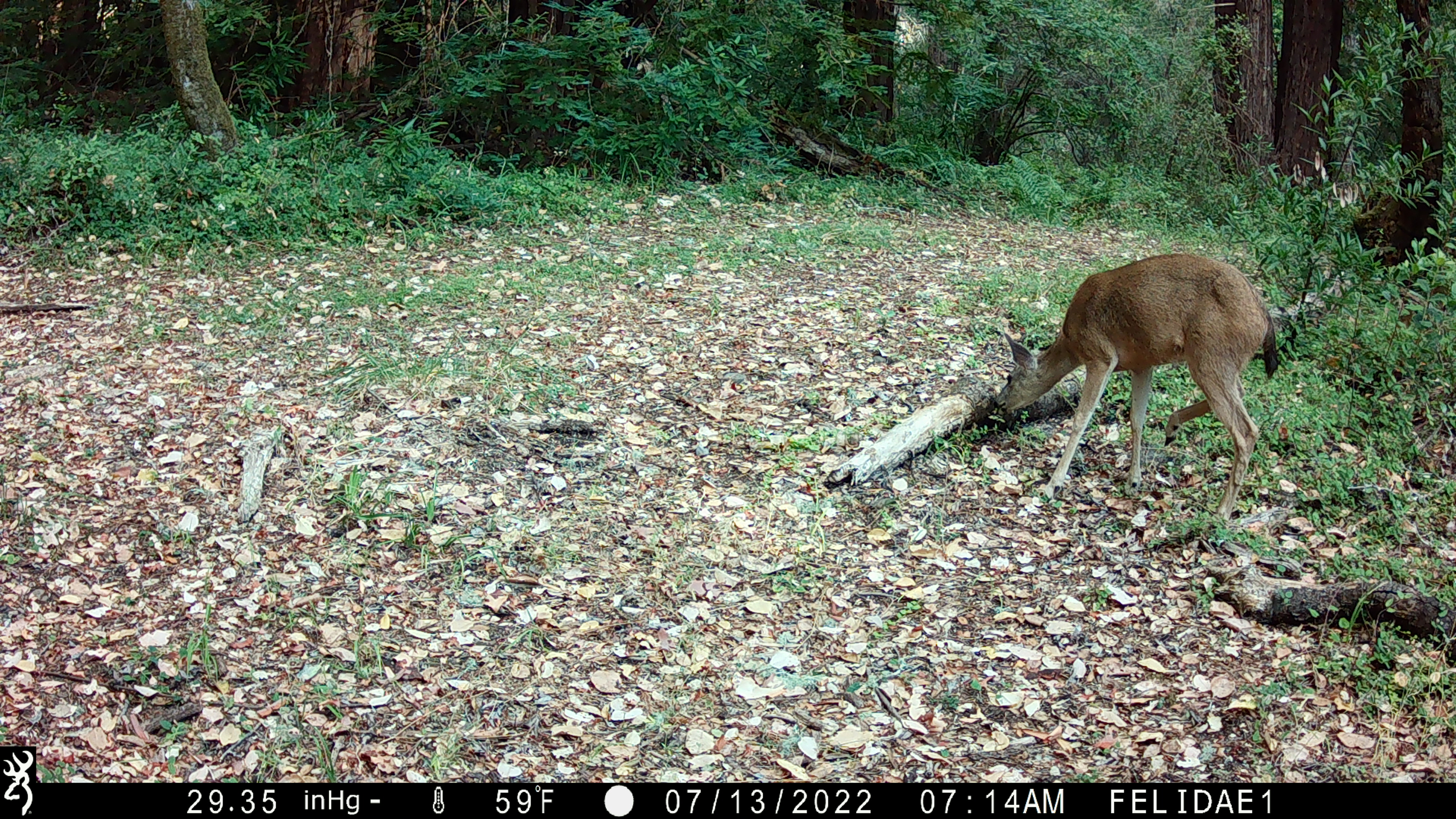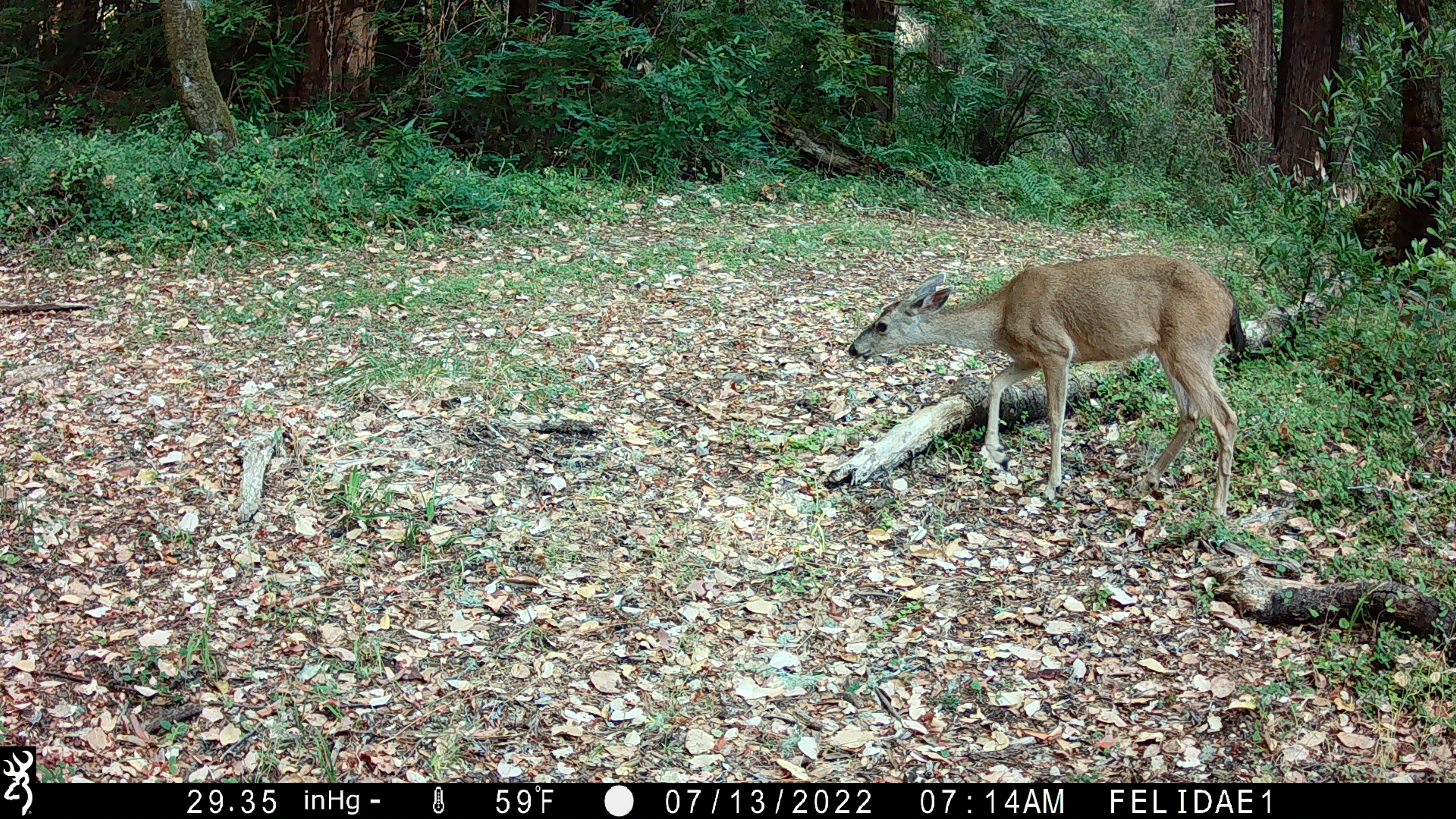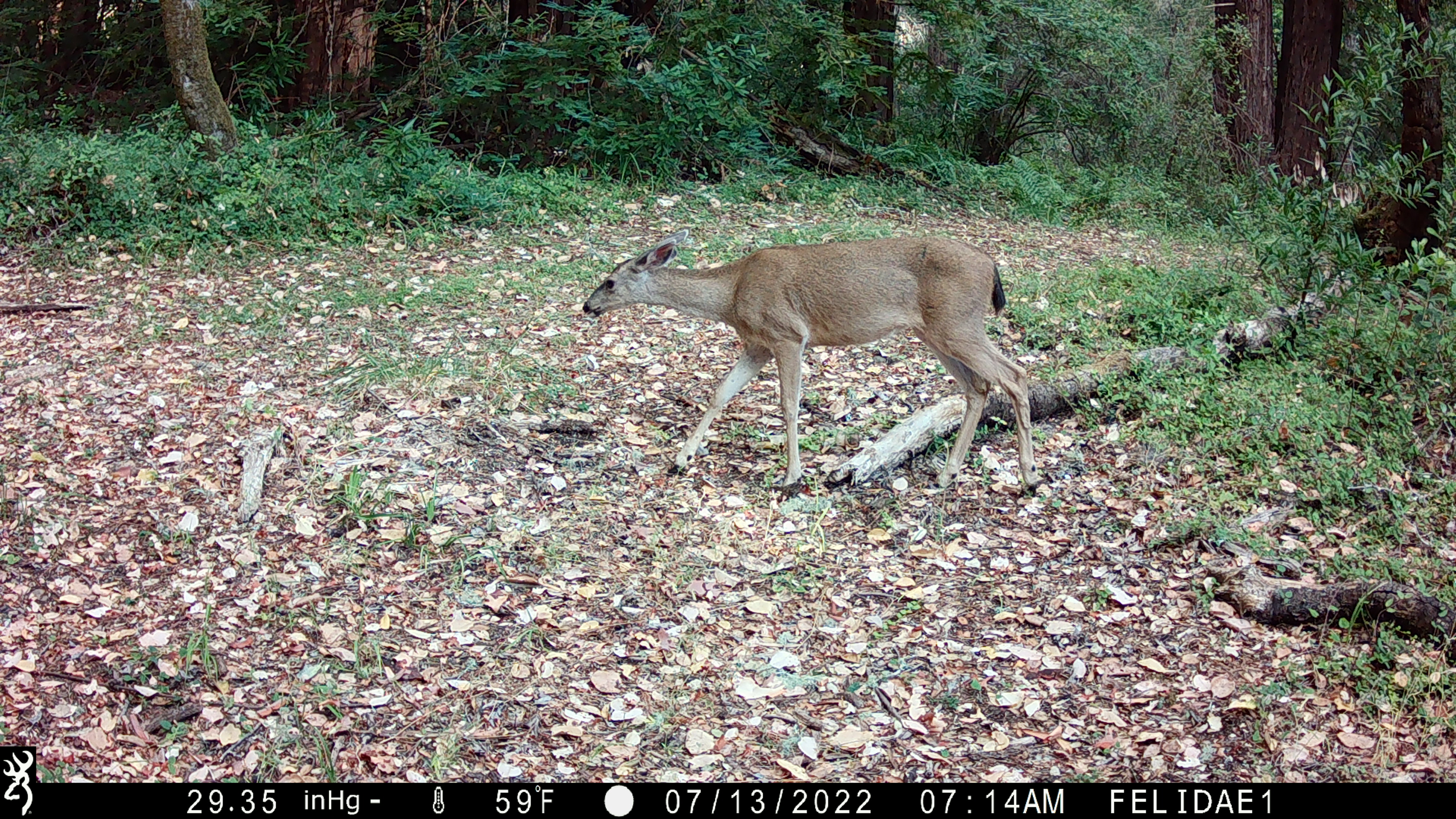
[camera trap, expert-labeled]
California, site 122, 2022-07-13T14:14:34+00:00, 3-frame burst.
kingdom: Animalia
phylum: Chordata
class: Mammalia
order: Artiodactyla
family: Cervidae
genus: Odocoileus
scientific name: Odocoileus hemionus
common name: mule deer